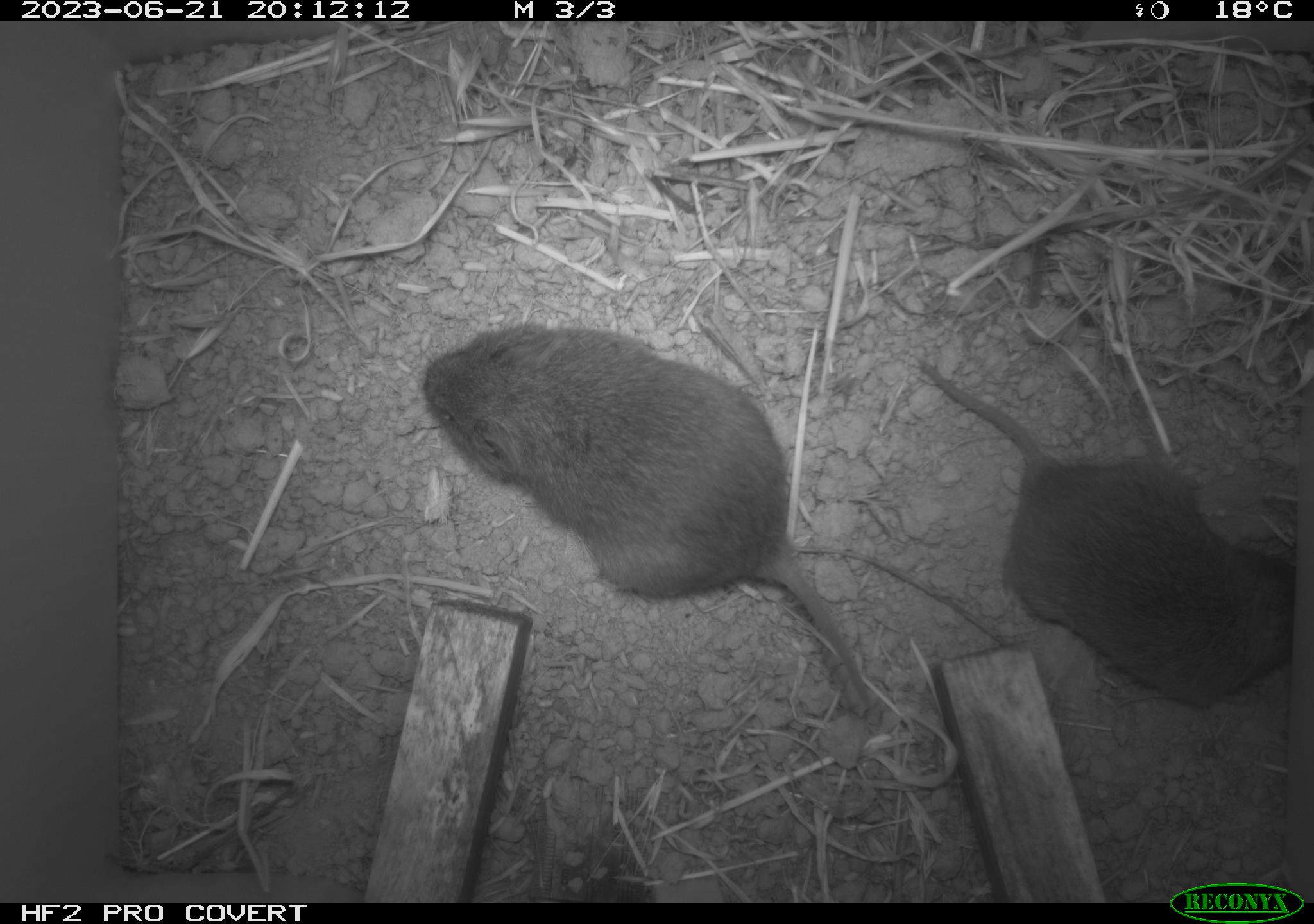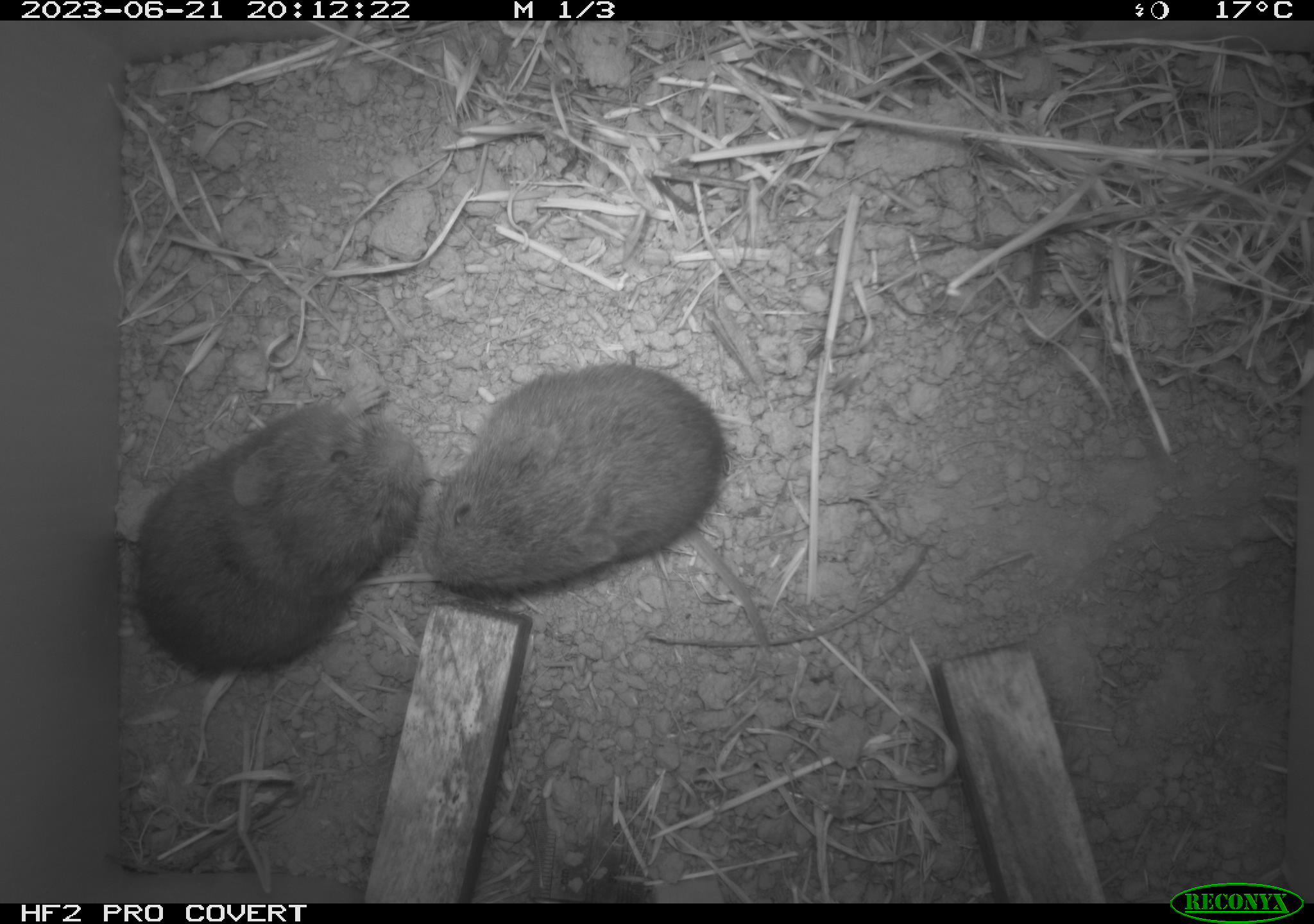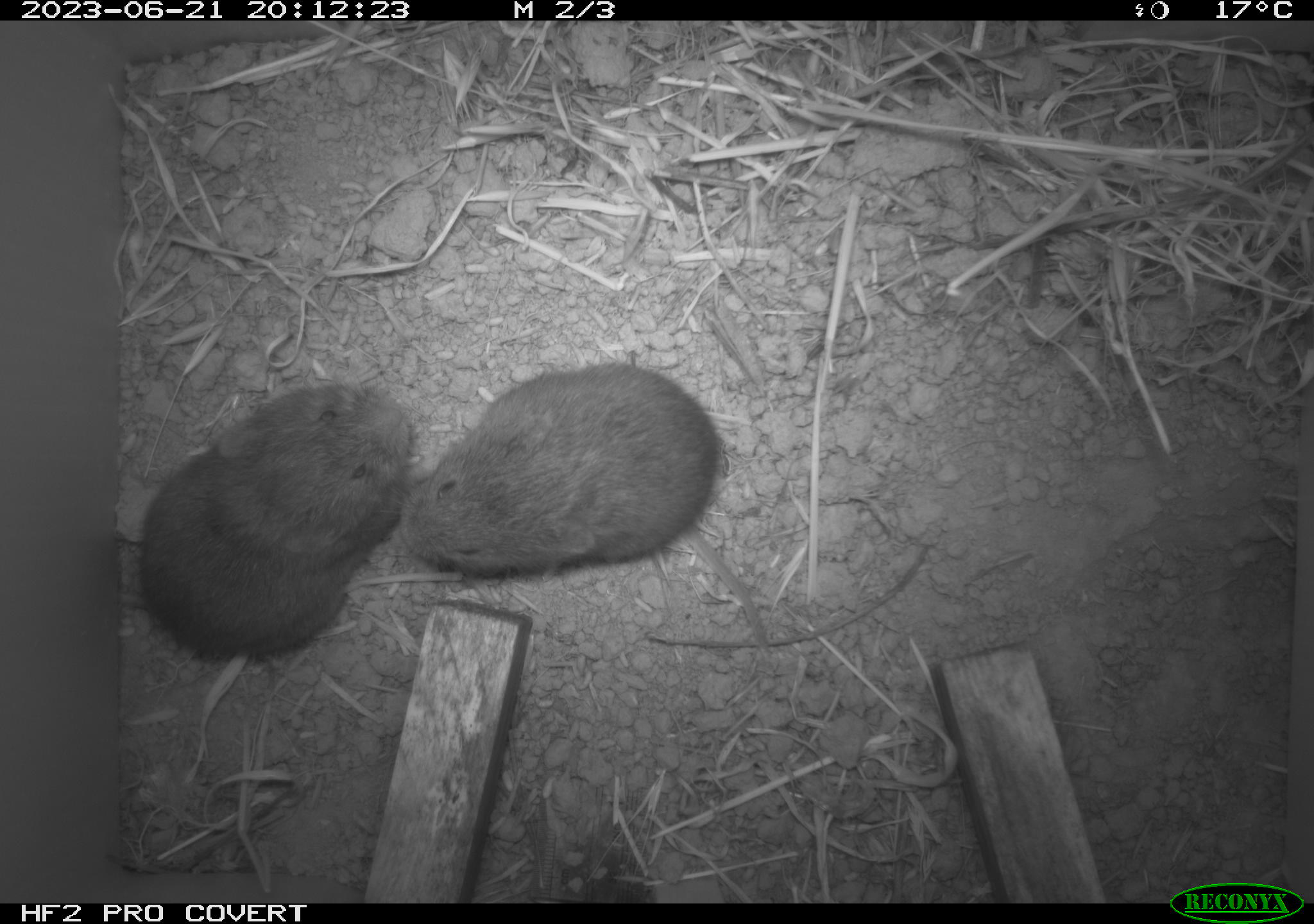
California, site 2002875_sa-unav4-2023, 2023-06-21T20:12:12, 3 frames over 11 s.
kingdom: Animalia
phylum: Chordata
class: Mammalia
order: Rodentia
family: Cricetidae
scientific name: Arvicolinae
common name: voles, lemmings, and muskrats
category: arvicolinae subfamily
Arvicolinae subfamily (voles, lemmings, and muskrats) (Arvicolinae).